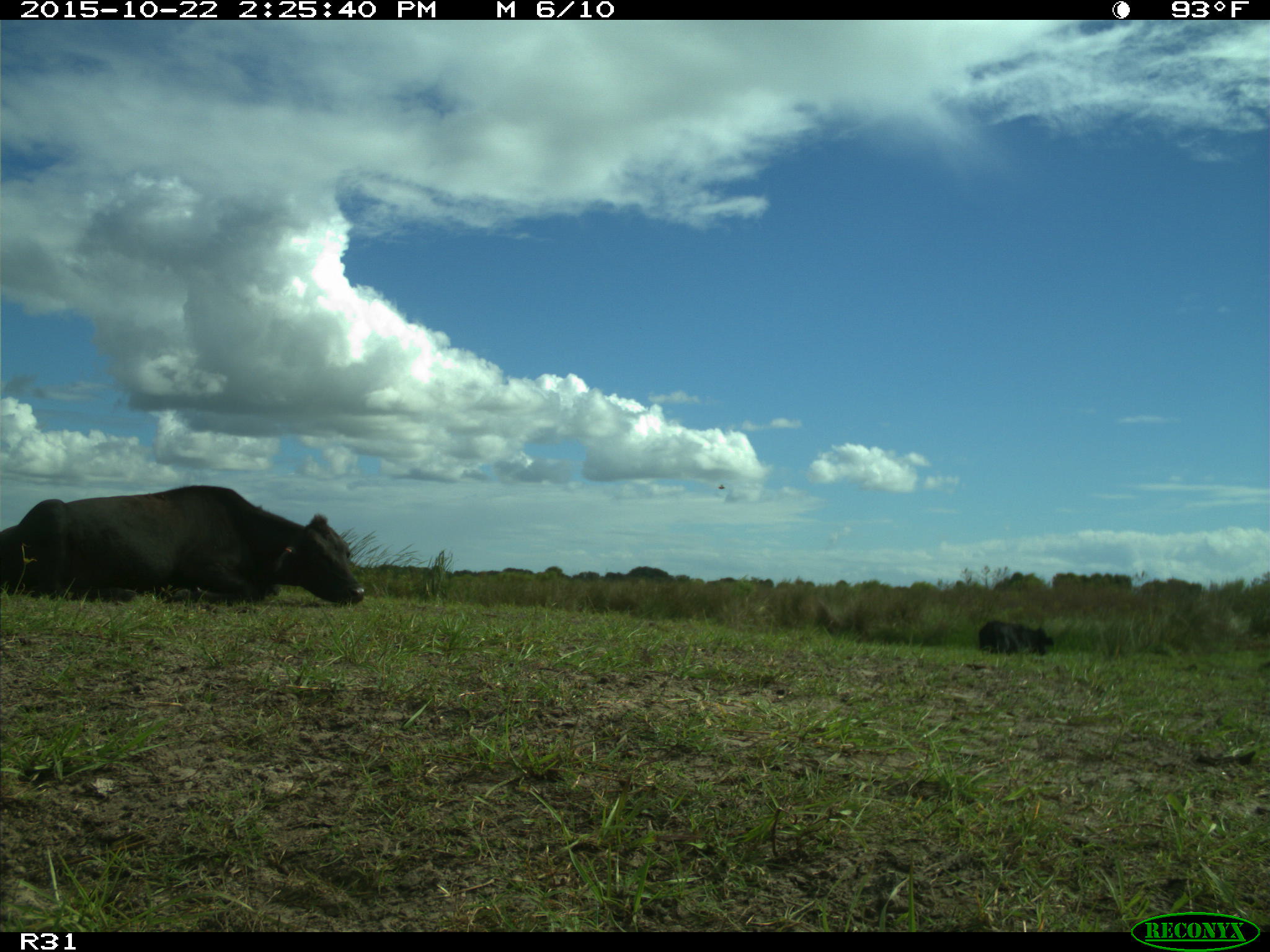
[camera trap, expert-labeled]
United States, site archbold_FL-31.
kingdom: Animalia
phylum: Chordata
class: Mammalia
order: Artiodactyla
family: Bovidae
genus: Bos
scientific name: Bos taurus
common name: domestic cow